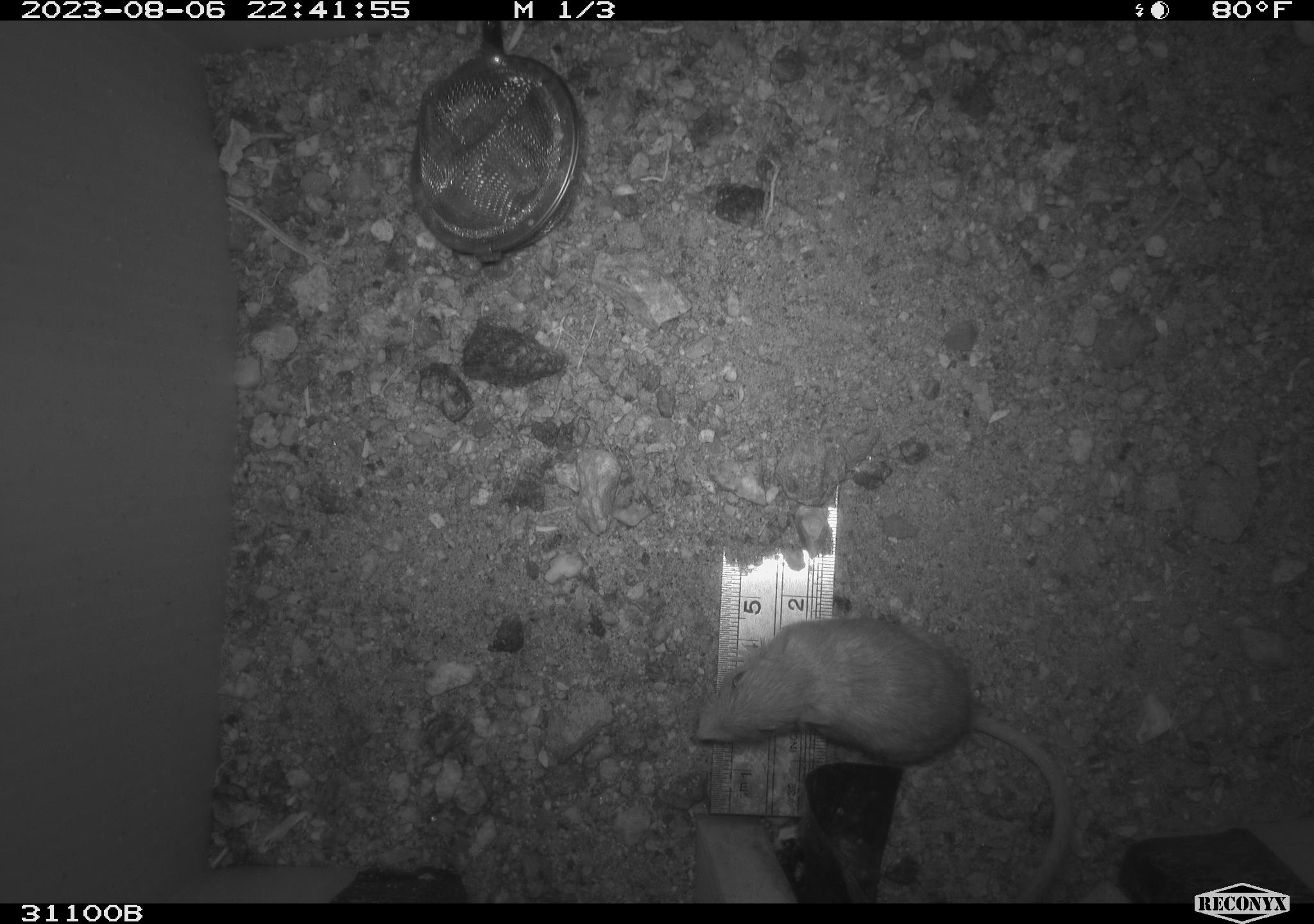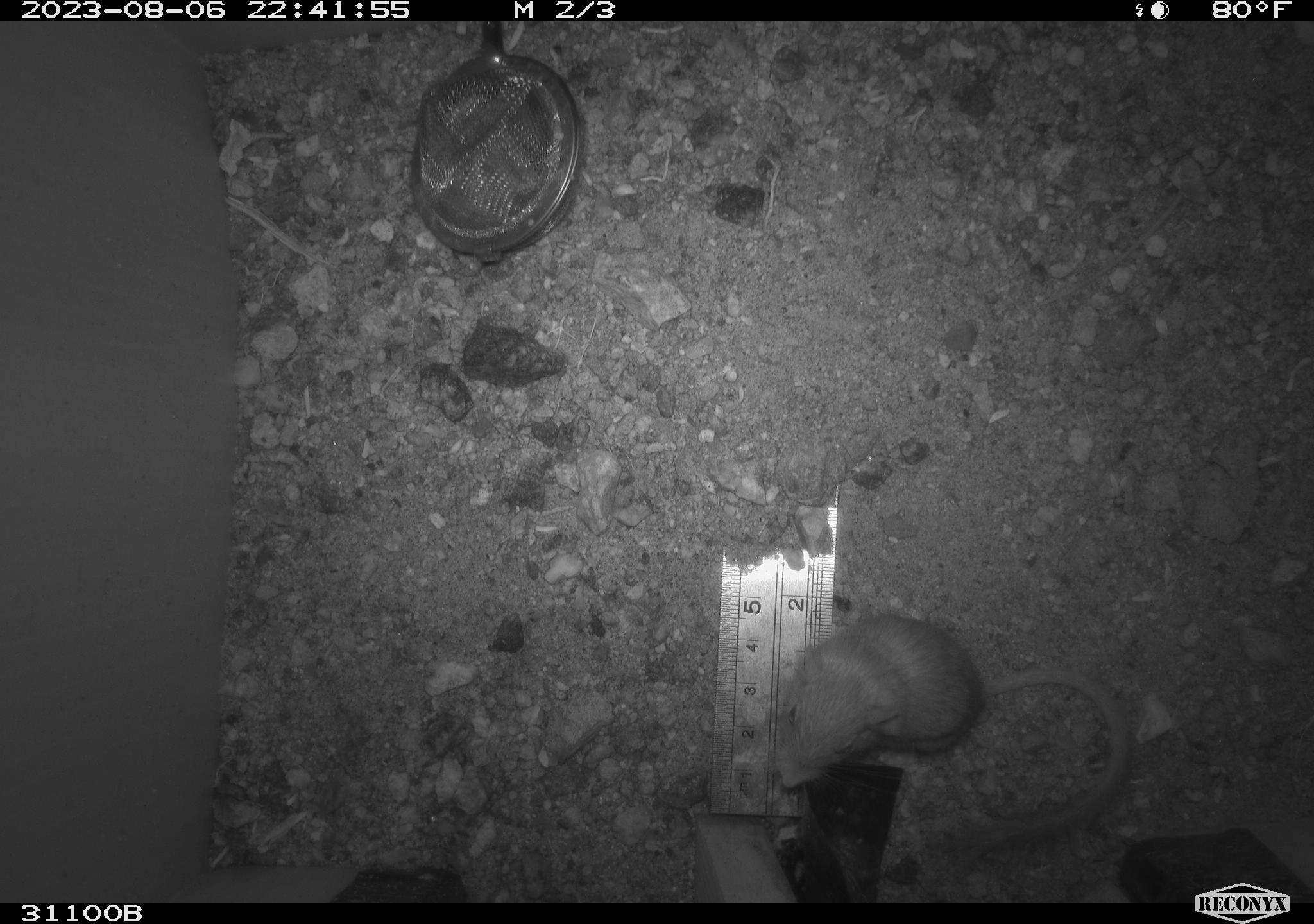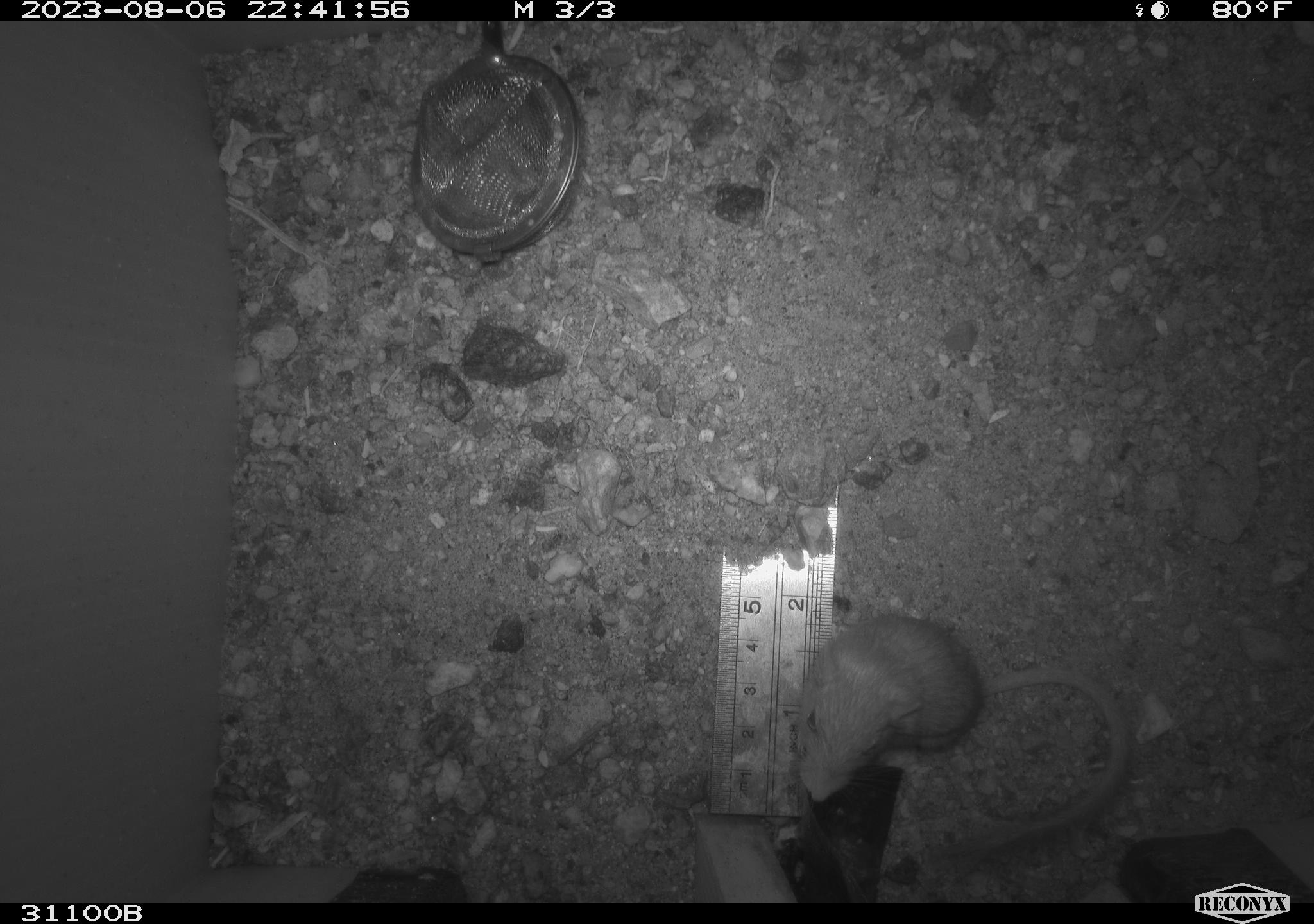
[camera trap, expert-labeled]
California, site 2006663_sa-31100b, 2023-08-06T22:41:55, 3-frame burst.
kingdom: Animalia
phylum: Chordata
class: Mammalia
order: Rodentia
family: Heteromyidae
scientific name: Heteromyidae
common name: kangaroo rats and pocket mice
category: heteromyidae family